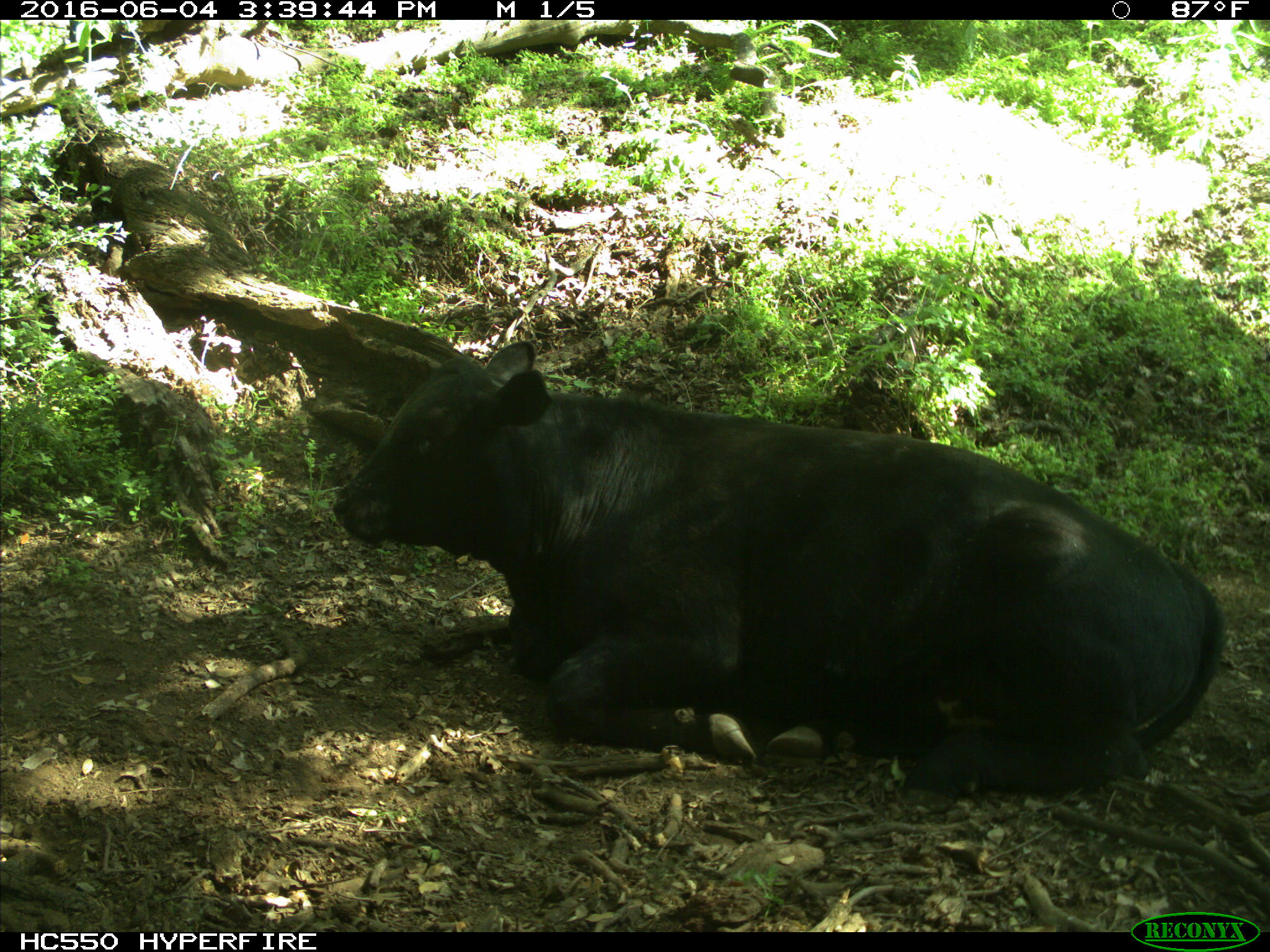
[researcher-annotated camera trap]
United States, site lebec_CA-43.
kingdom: Animalia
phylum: Chordata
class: Mammalia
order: Artiodactyla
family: Bovidae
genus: Bos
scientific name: Bos taurus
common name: domestic cow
Bos taurus (domestic cow).